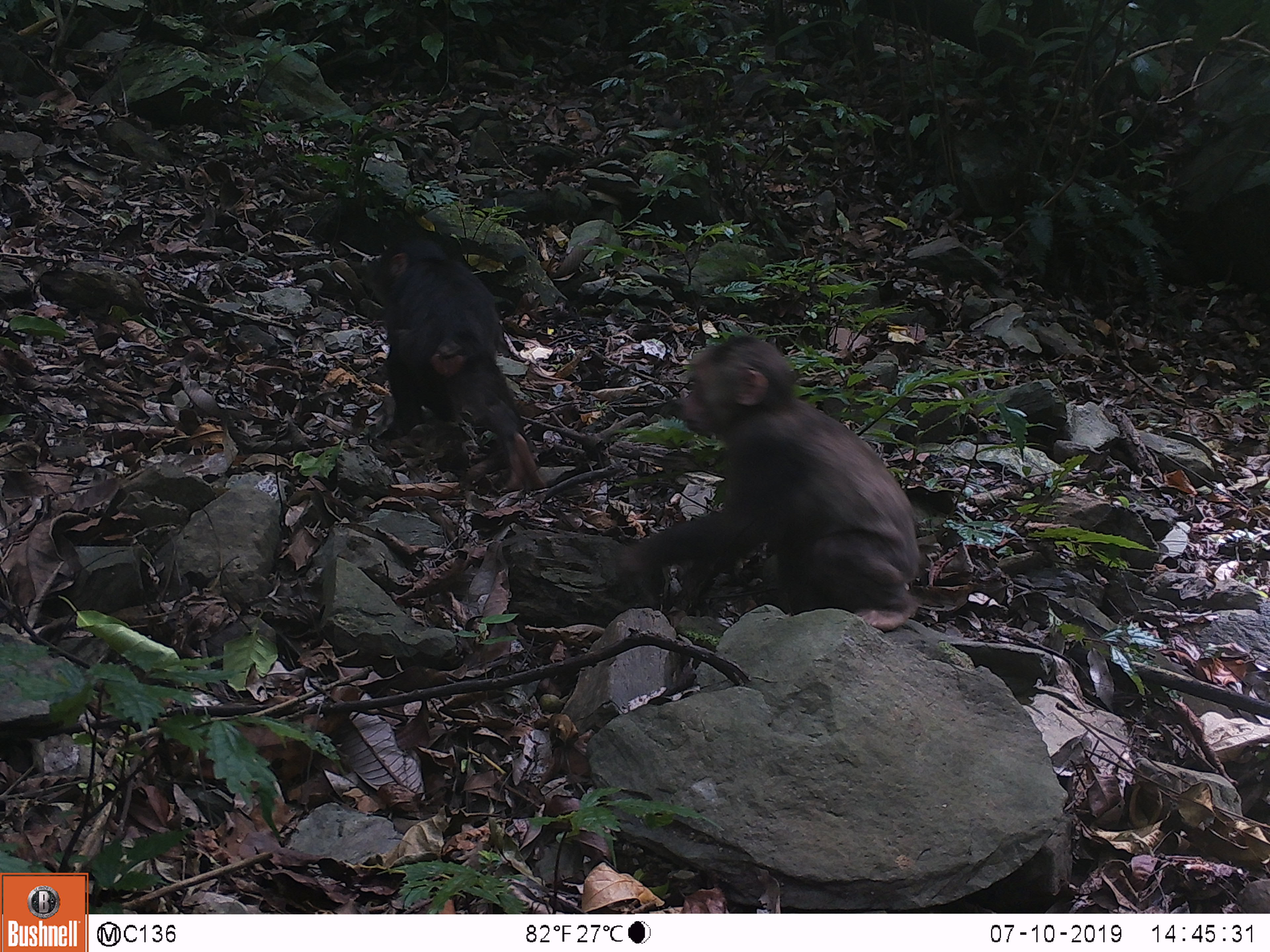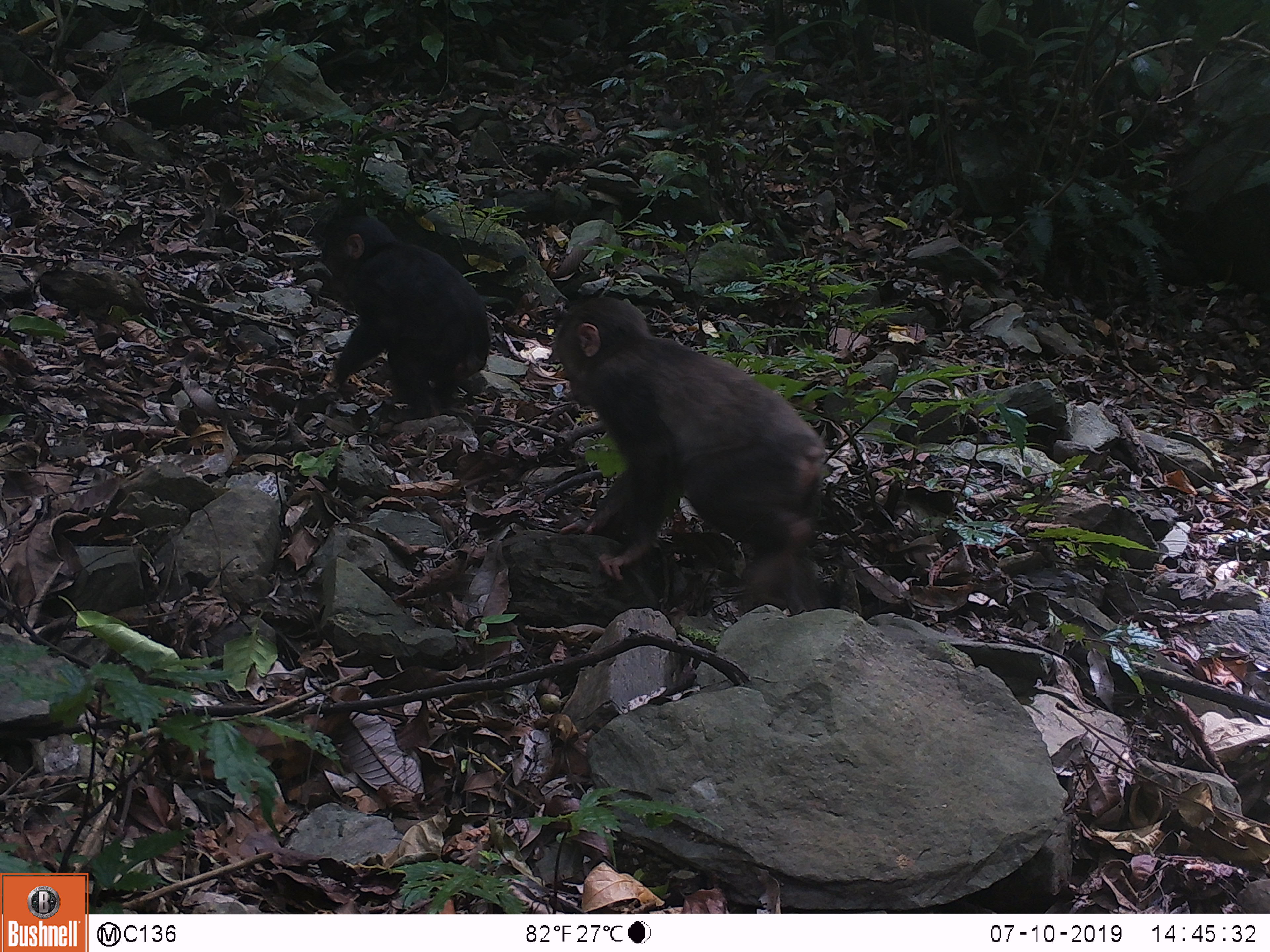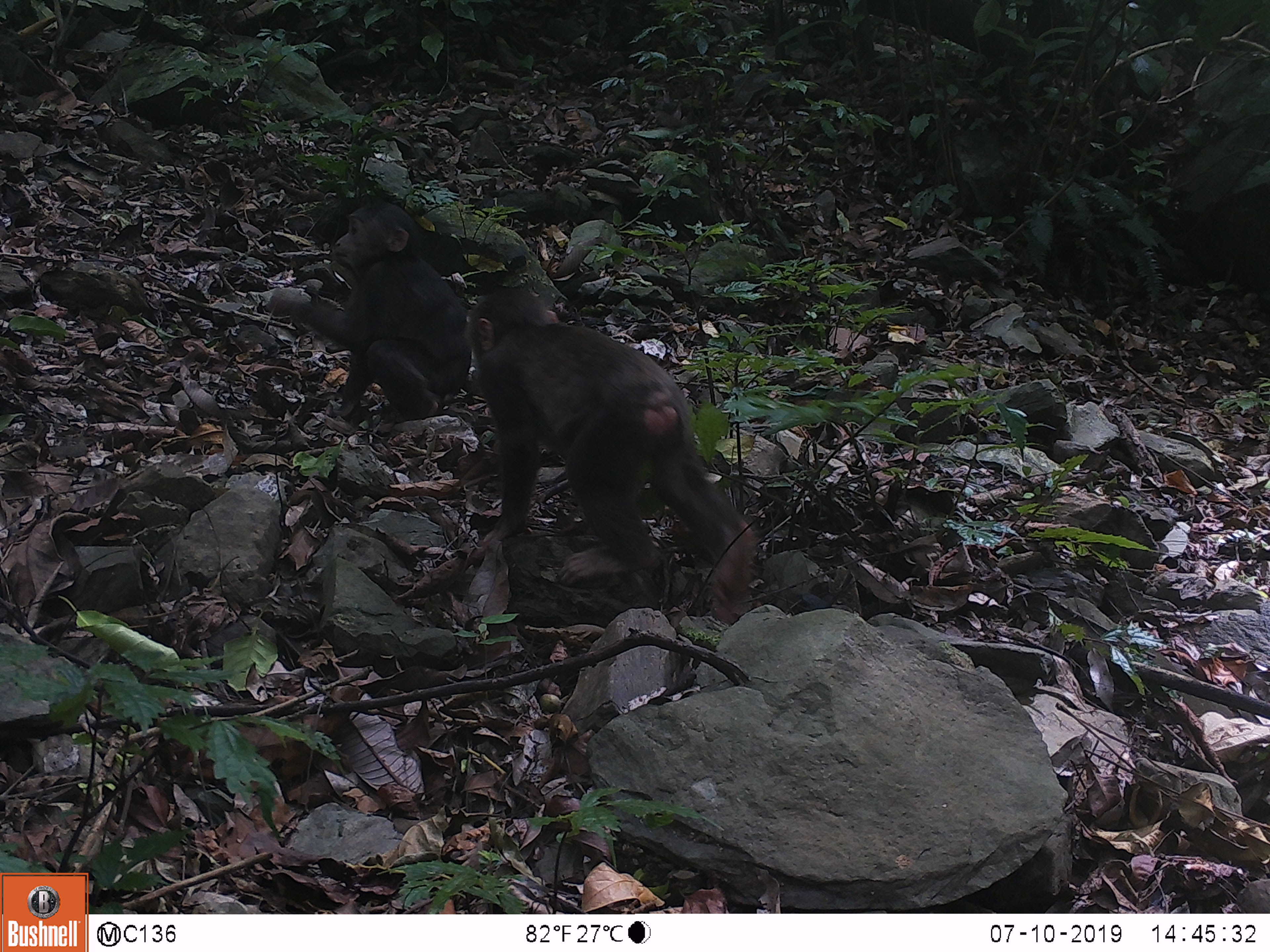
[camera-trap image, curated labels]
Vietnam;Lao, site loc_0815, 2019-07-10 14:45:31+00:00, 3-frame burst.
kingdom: Animalia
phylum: Chordata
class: Mammalia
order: Primates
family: Cercopithecidae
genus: Macaca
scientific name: Macaca arctoides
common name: stump-tailed macaque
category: stump tailed macaque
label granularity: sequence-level